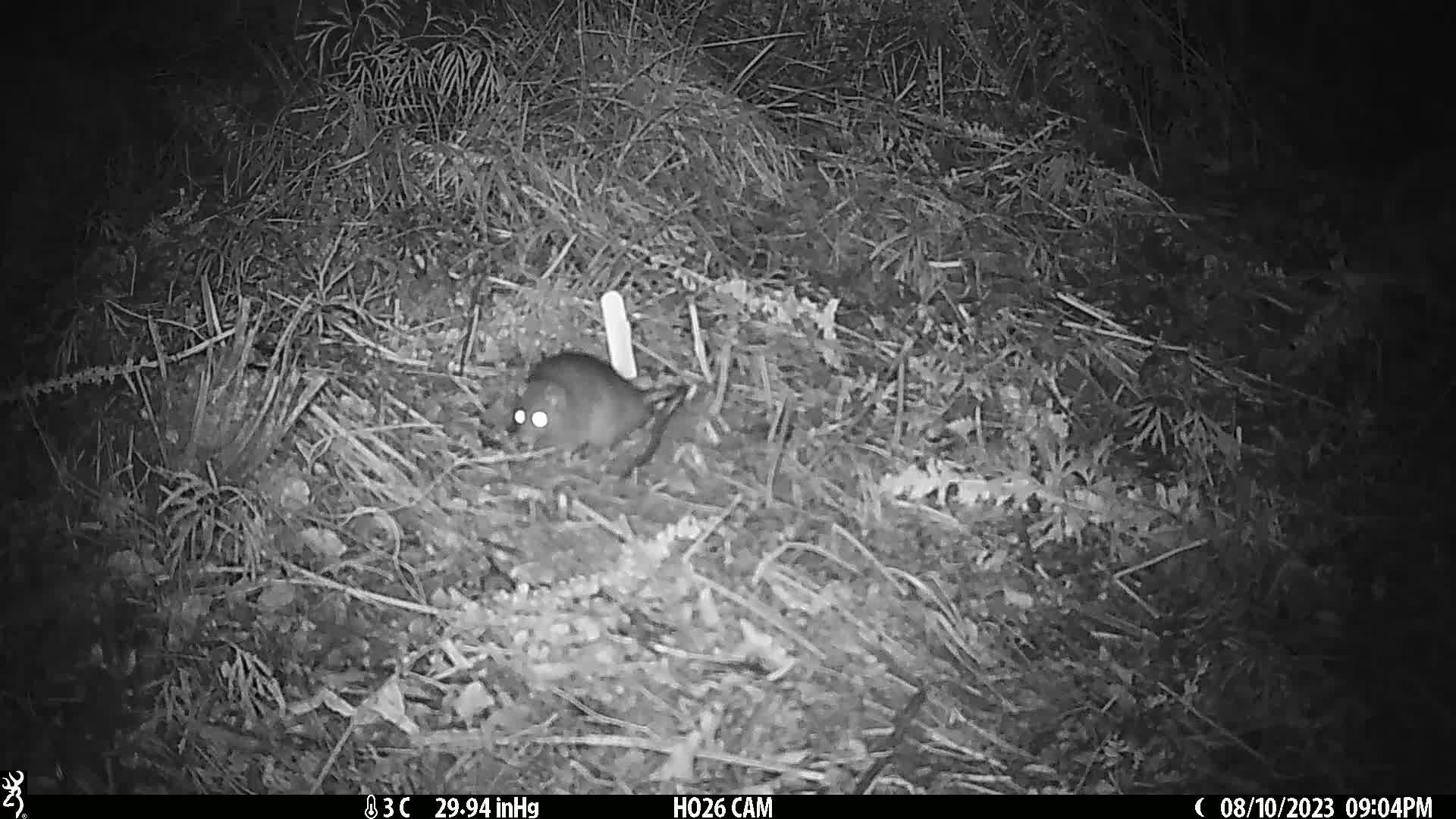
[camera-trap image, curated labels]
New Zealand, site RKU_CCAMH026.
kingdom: Animalia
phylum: Chordata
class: Mammalia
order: Rodentia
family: Muridae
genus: Rattus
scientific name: Rattus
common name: rat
Rat (Rattus).